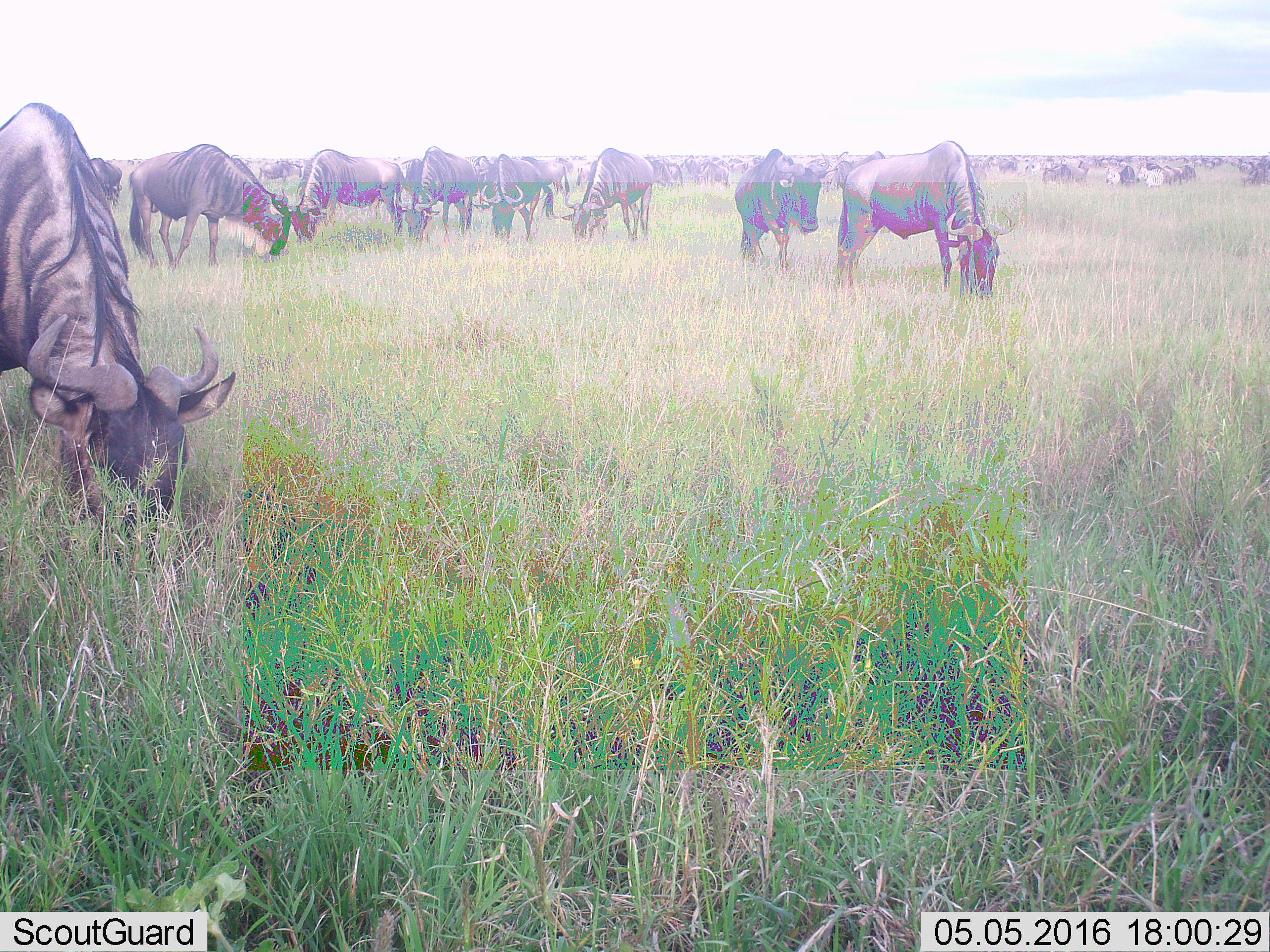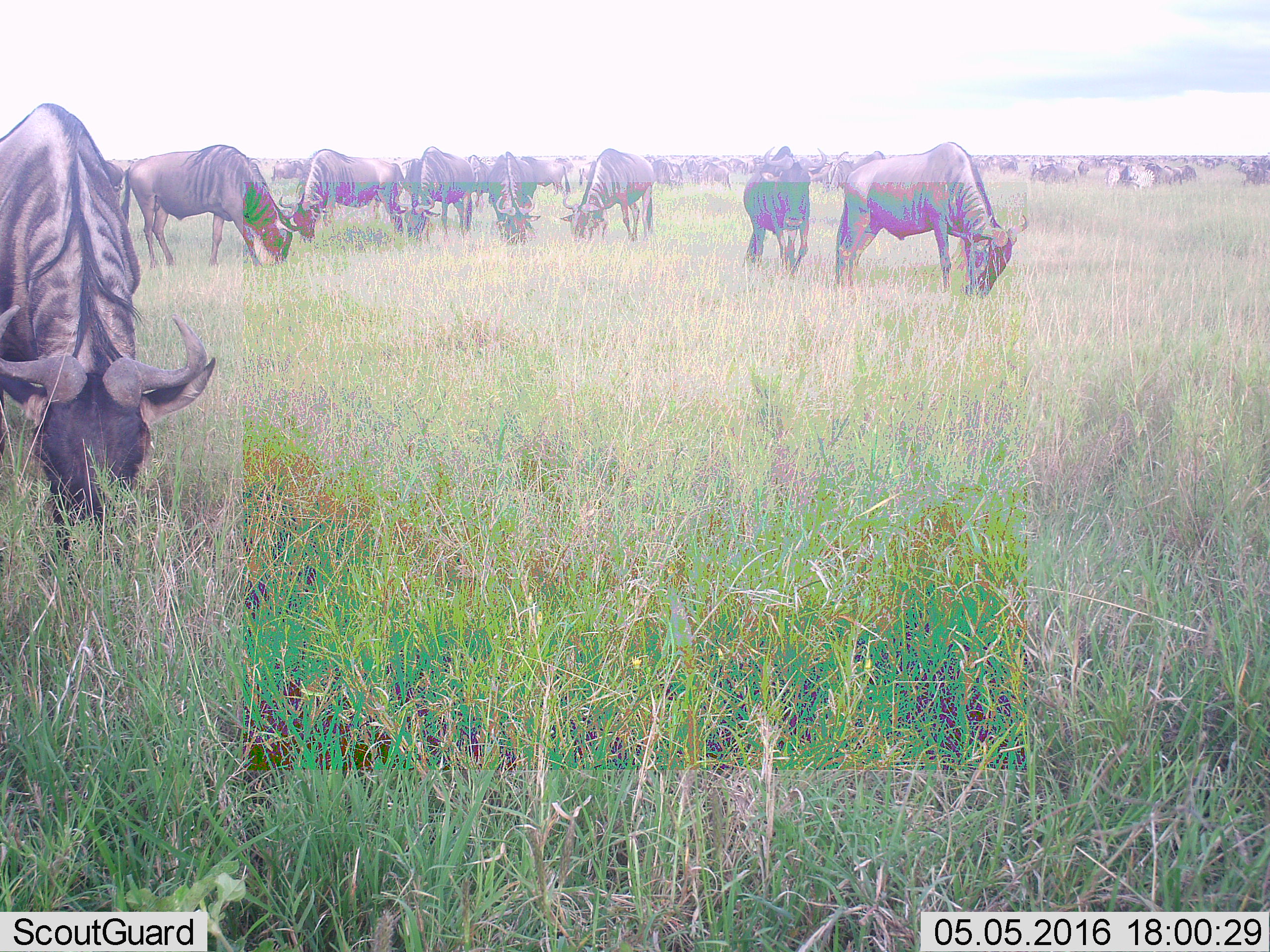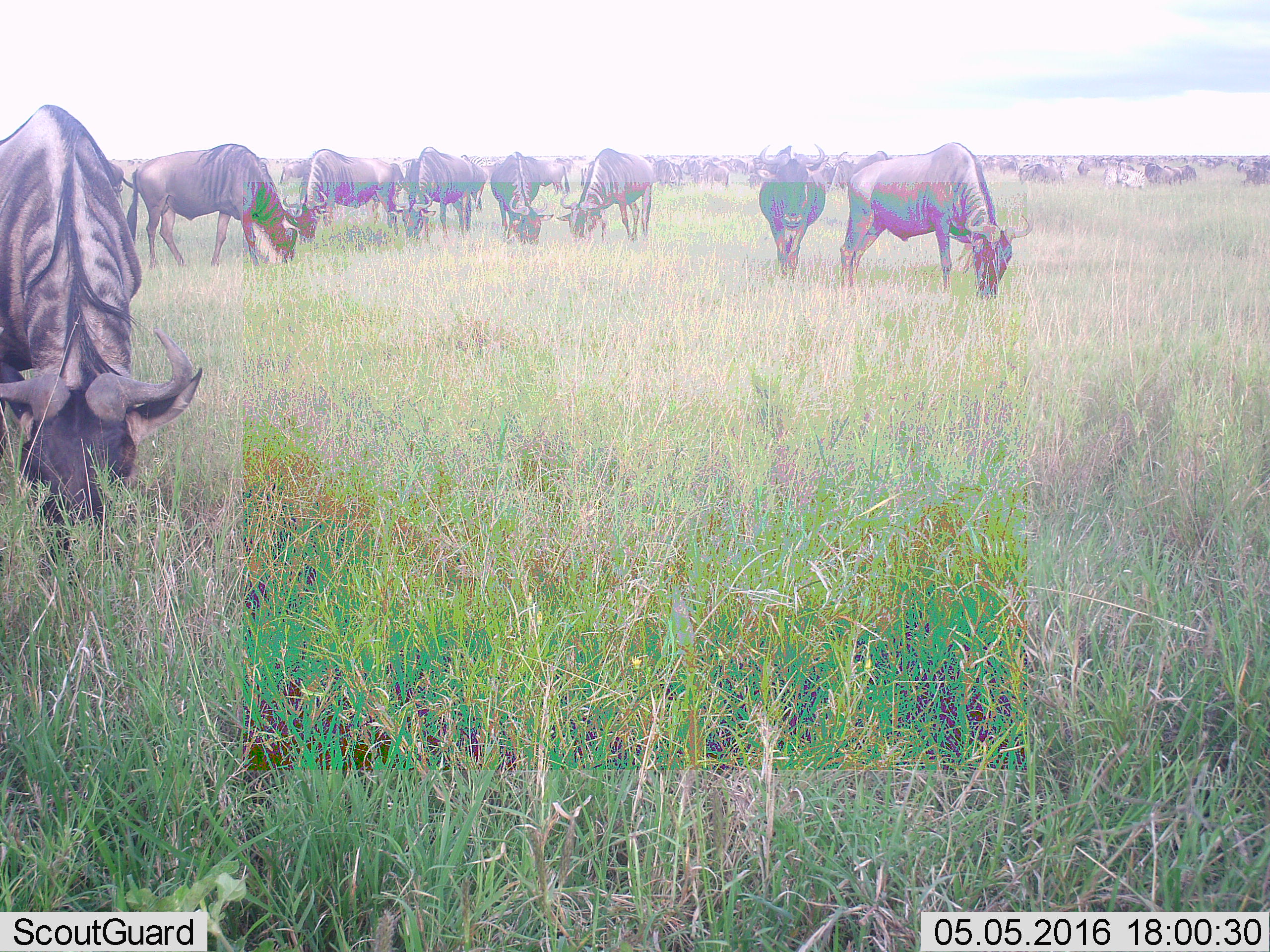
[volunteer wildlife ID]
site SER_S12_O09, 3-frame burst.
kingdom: Animalia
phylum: Chordata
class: Mammalia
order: Artiodactyla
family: Bovidae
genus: Connochaetes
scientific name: Connochaetes taurinus taurinus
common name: blue wildebeest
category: wildebeestblue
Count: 11-50.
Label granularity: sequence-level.